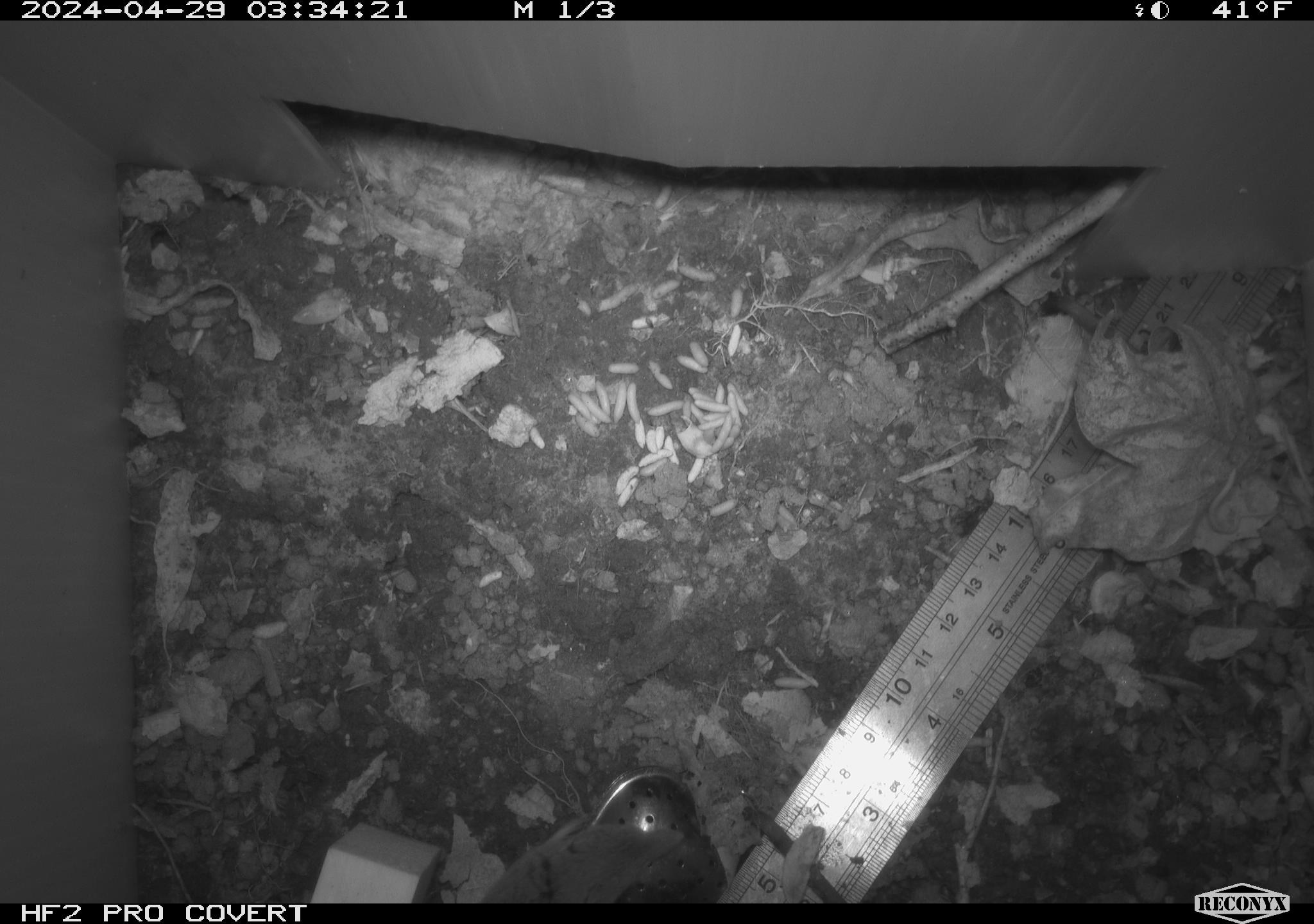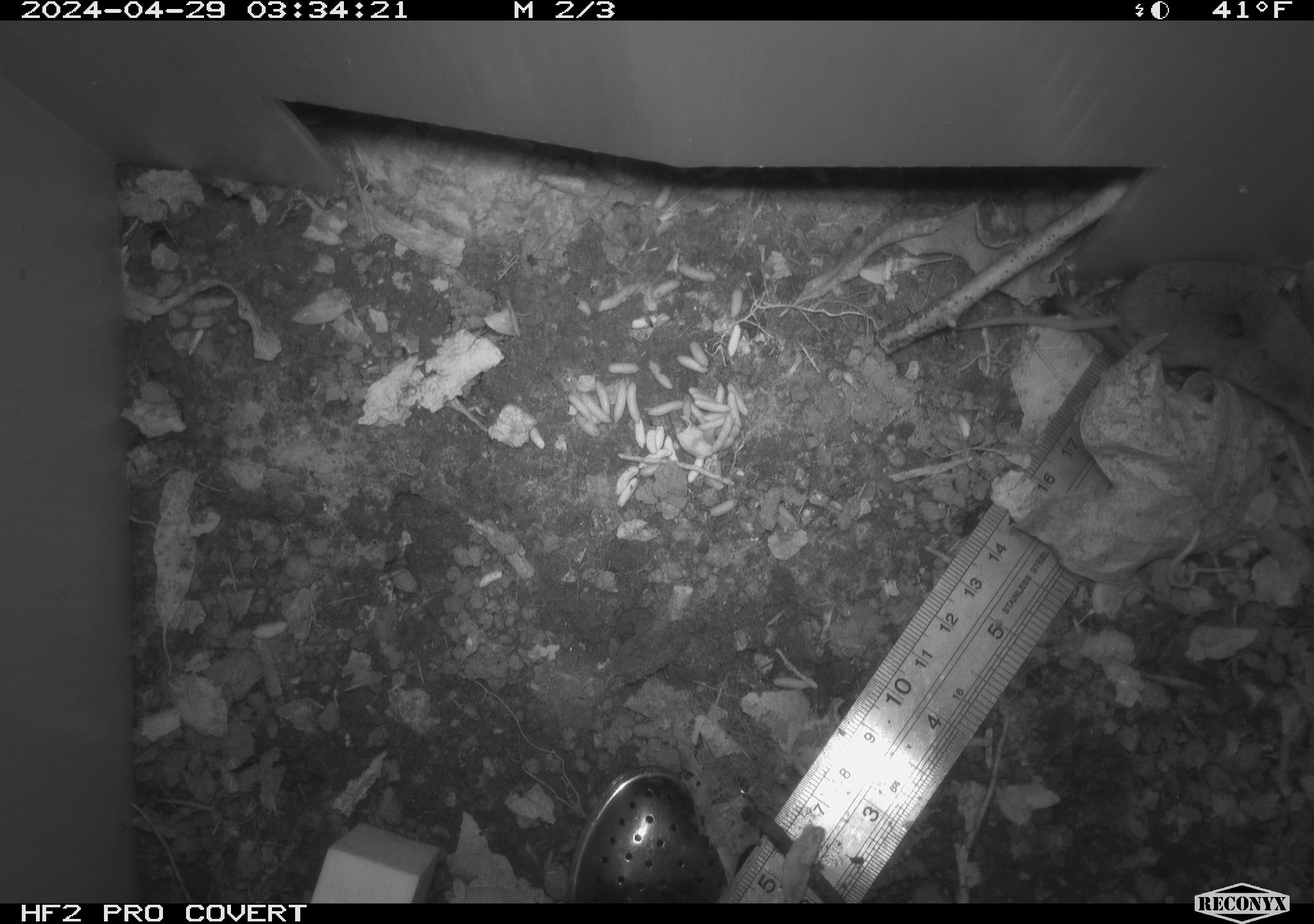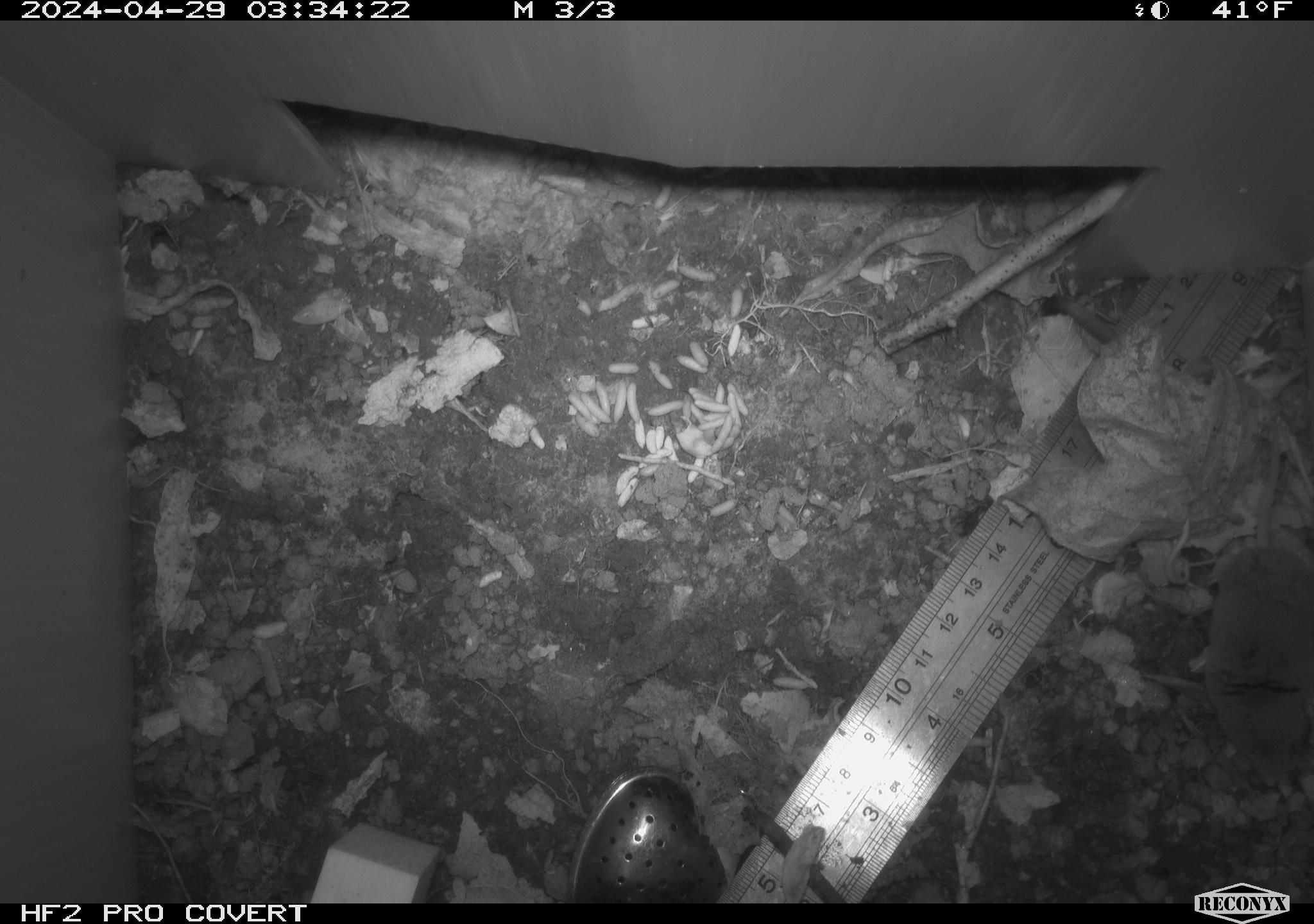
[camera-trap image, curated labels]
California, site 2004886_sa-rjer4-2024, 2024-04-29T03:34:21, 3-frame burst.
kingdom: Animalia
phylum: Chordata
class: Mammalia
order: Eulipotyphla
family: Soricidae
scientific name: Soricidae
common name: shrews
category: soricidae family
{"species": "soricidae family (shrews) (Soricidae)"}